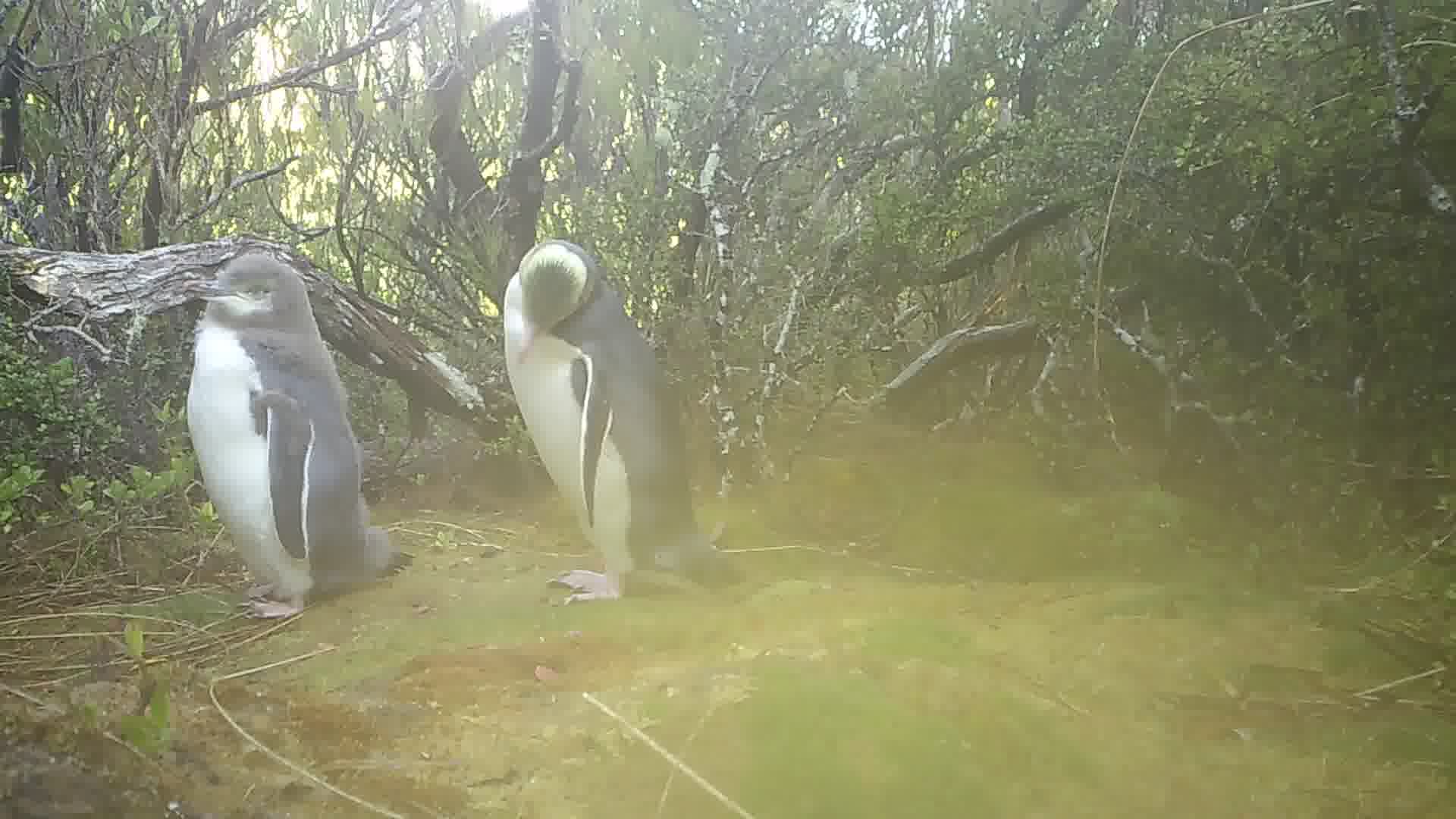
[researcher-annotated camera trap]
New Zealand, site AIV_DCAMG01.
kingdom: Animalia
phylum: Chordata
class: Aves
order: Sphenisciformes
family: Spheniscidae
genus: Megadyptes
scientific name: Megadyptes antipodes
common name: yellow-eyed penguin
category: yellow eyed penguin